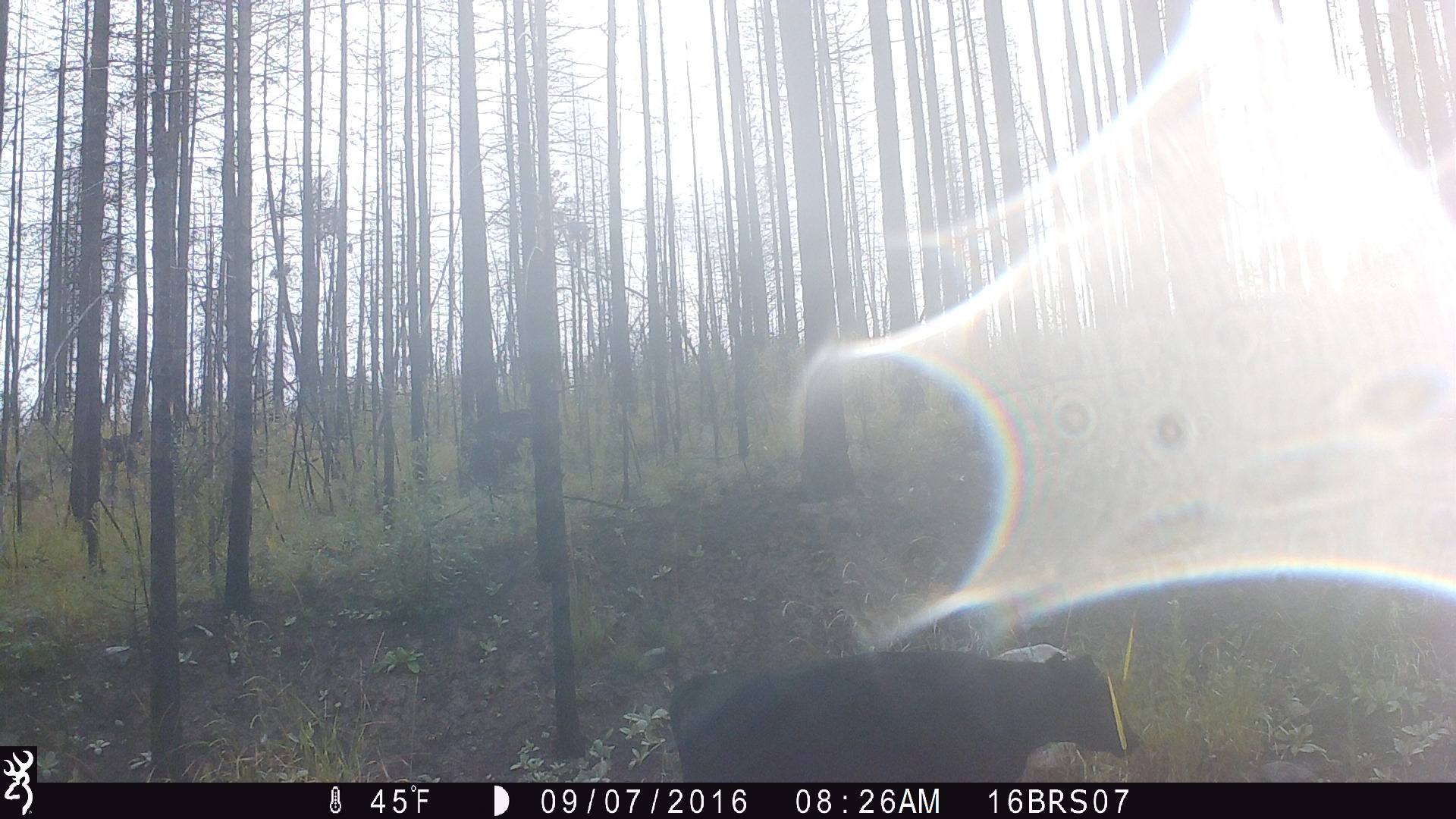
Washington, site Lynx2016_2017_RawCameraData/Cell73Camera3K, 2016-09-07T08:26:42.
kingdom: Animalia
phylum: Chordata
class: Mammalia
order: Artiodactyla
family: Bovidae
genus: Bos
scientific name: Bos taurus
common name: domestic cattle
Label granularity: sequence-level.